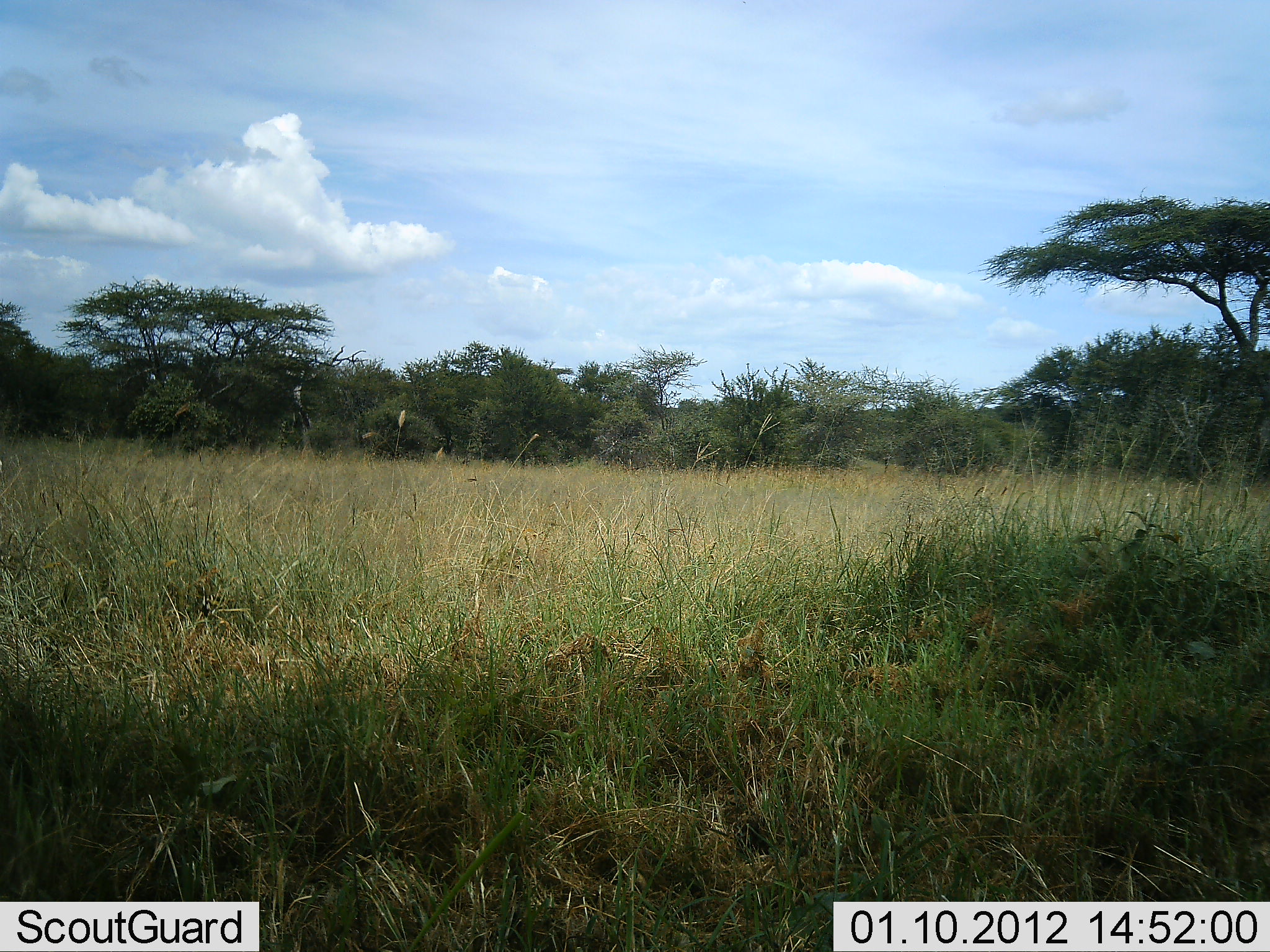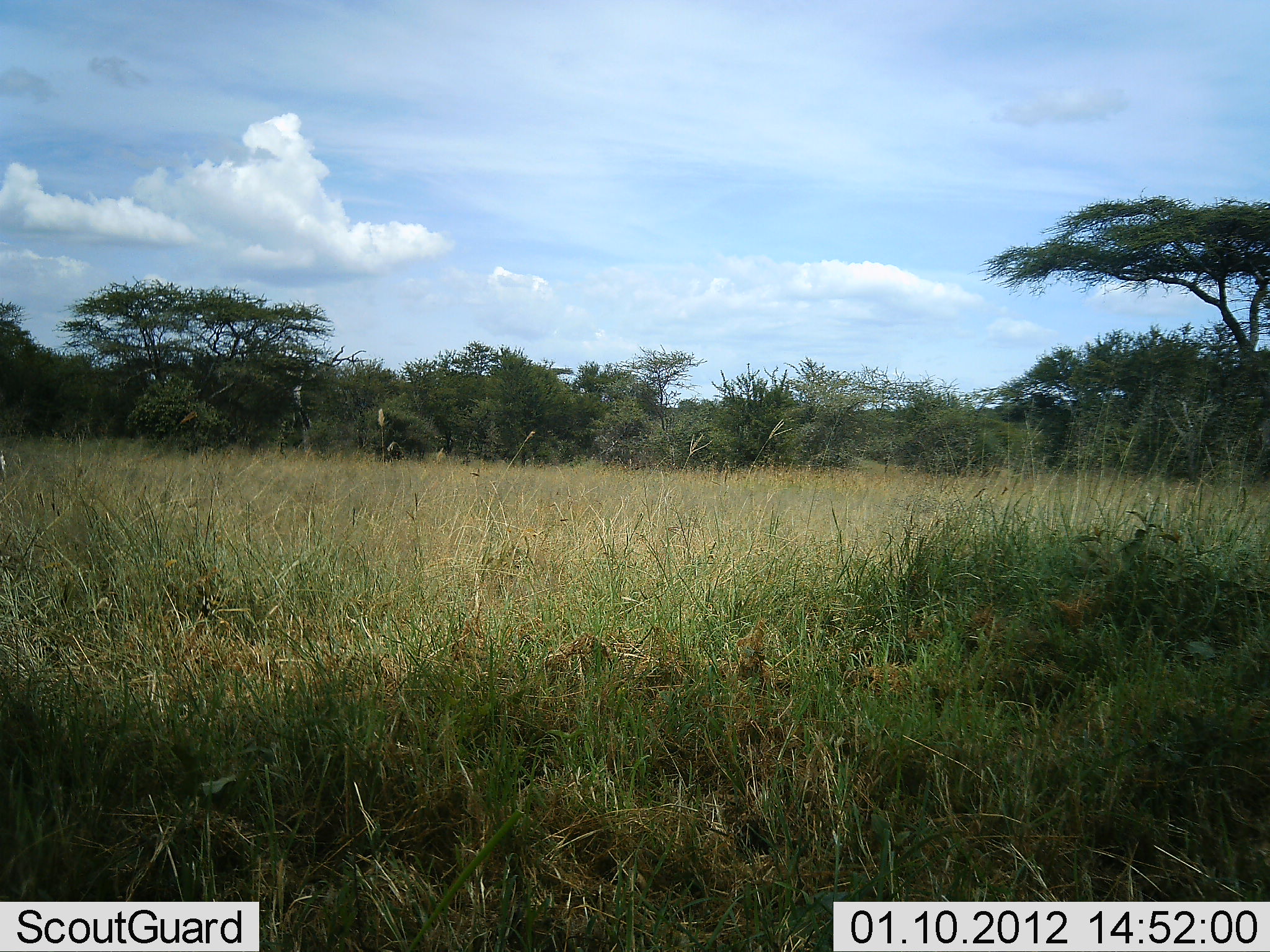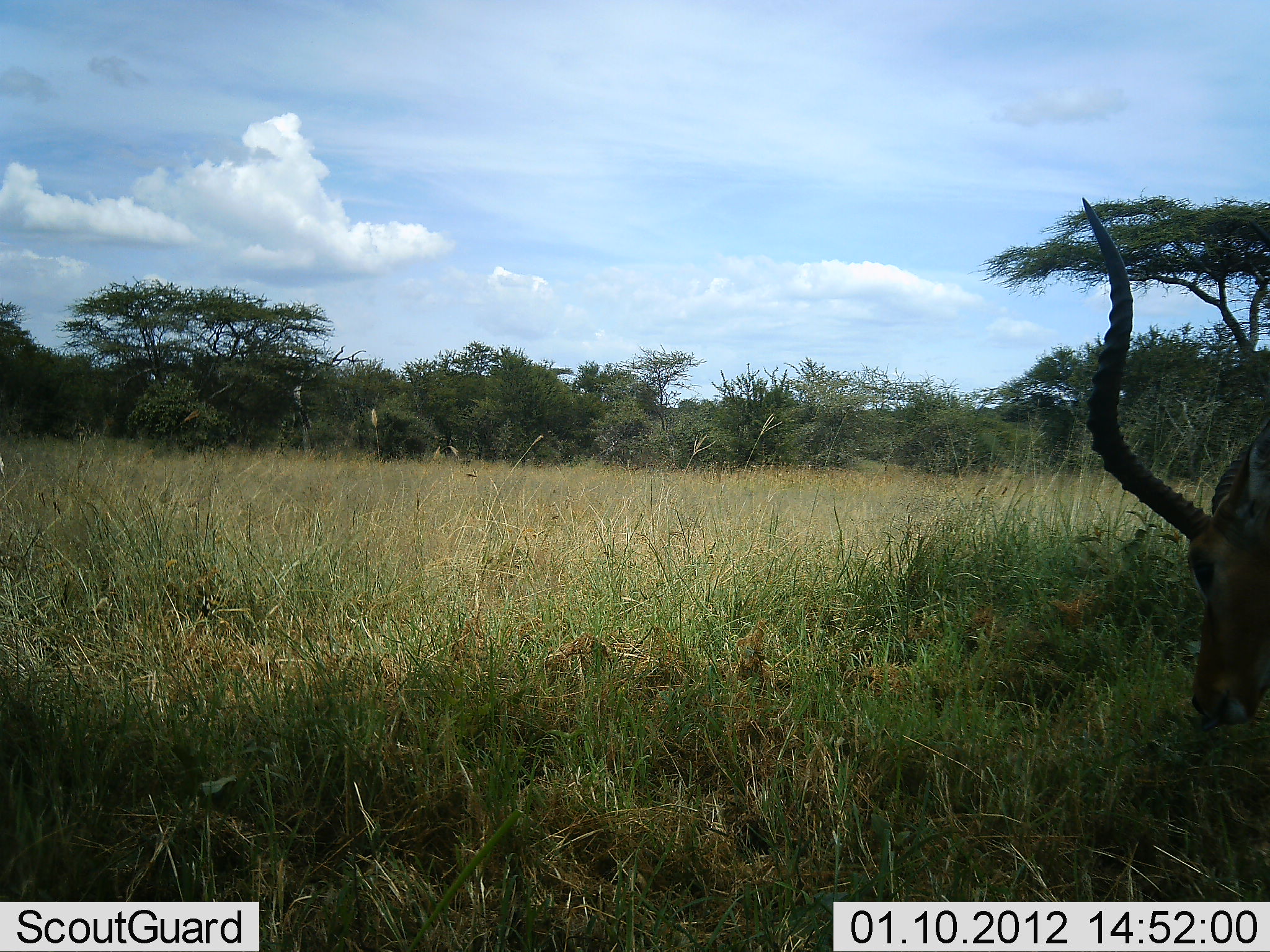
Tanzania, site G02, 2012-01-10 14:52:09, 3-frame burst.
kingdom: Animalia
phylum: Chordata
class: Mammalia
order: Artiodactyla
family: Bovidae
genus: Aepyceros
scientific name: Aepyceros melampus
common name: impala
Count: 1.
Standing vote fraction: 6%.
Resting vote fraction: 0%.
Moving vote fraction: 59%.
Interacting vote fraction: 0%.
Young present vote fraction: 0%.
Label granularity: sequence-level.